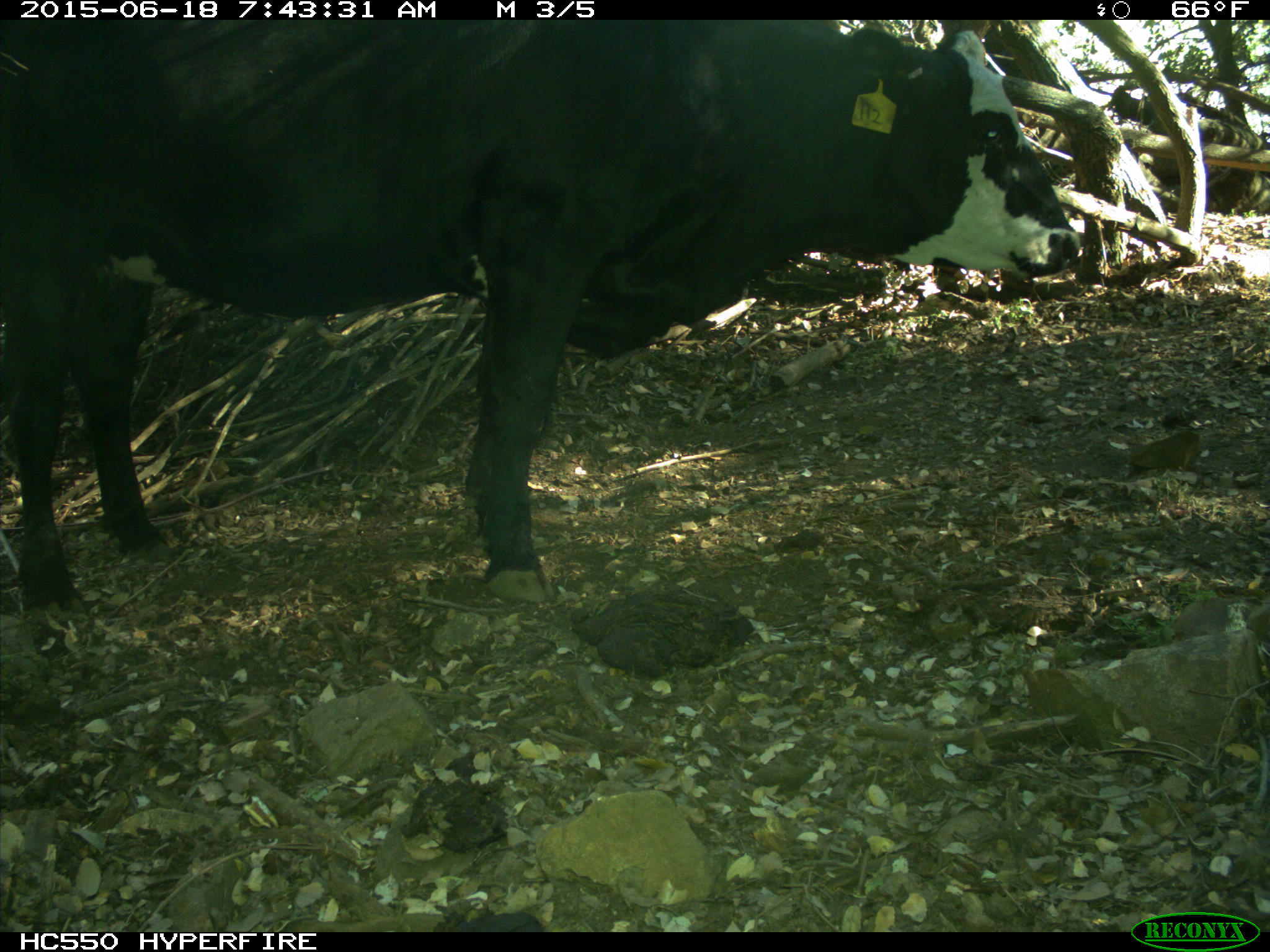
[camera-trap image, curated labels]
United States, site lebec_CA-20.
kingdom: Animalia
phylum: Chordata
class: Mammalia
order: Artiodactyla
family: Bovidae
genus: Bos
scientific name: Bos taurus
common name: domestic cow